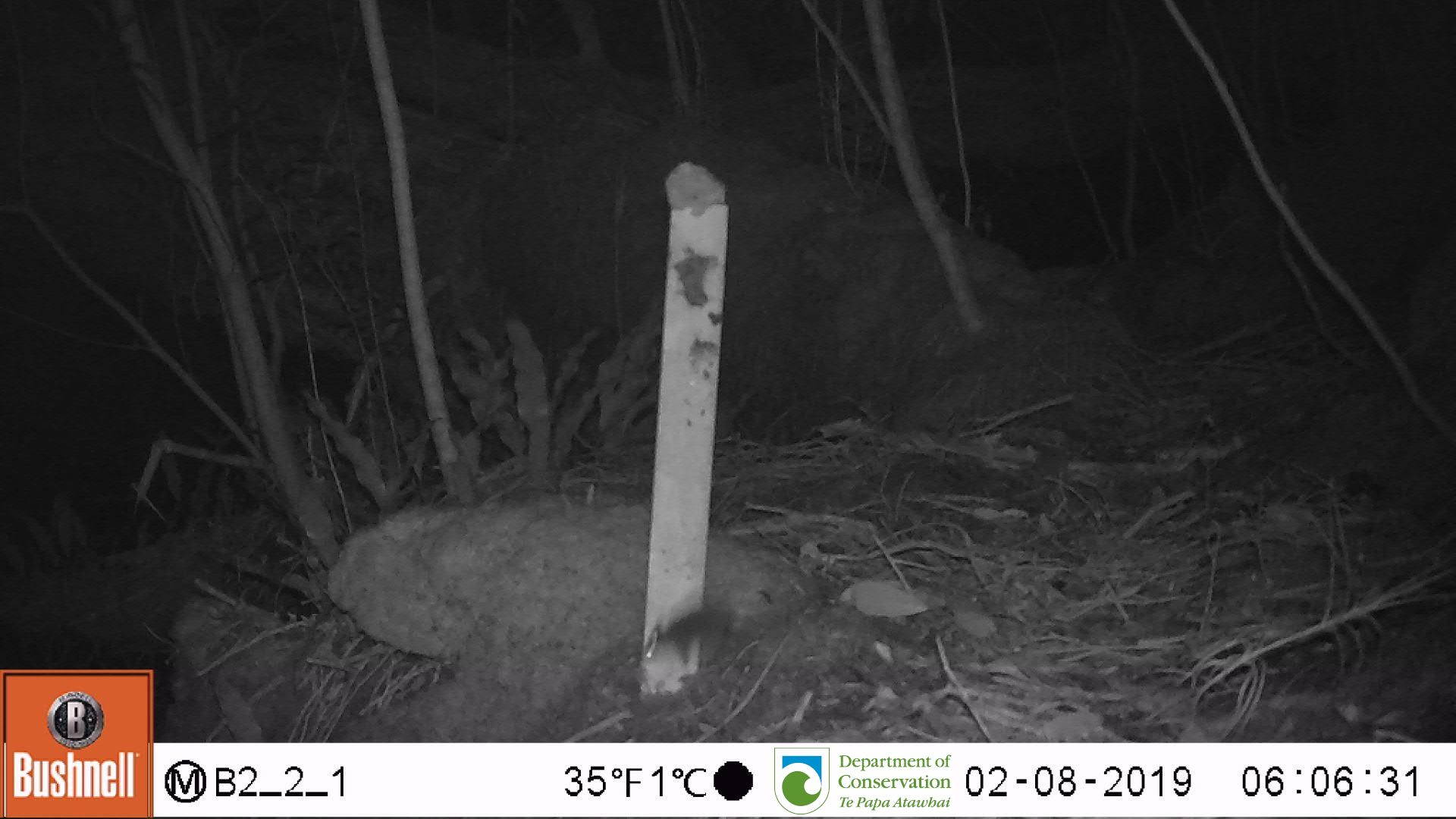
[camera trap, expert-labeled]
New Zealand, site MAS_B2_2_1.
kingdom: Animalia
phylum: Chordata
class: Mammalia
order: Rodentia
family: Muridae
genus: Mus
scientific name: Mus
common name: mouse